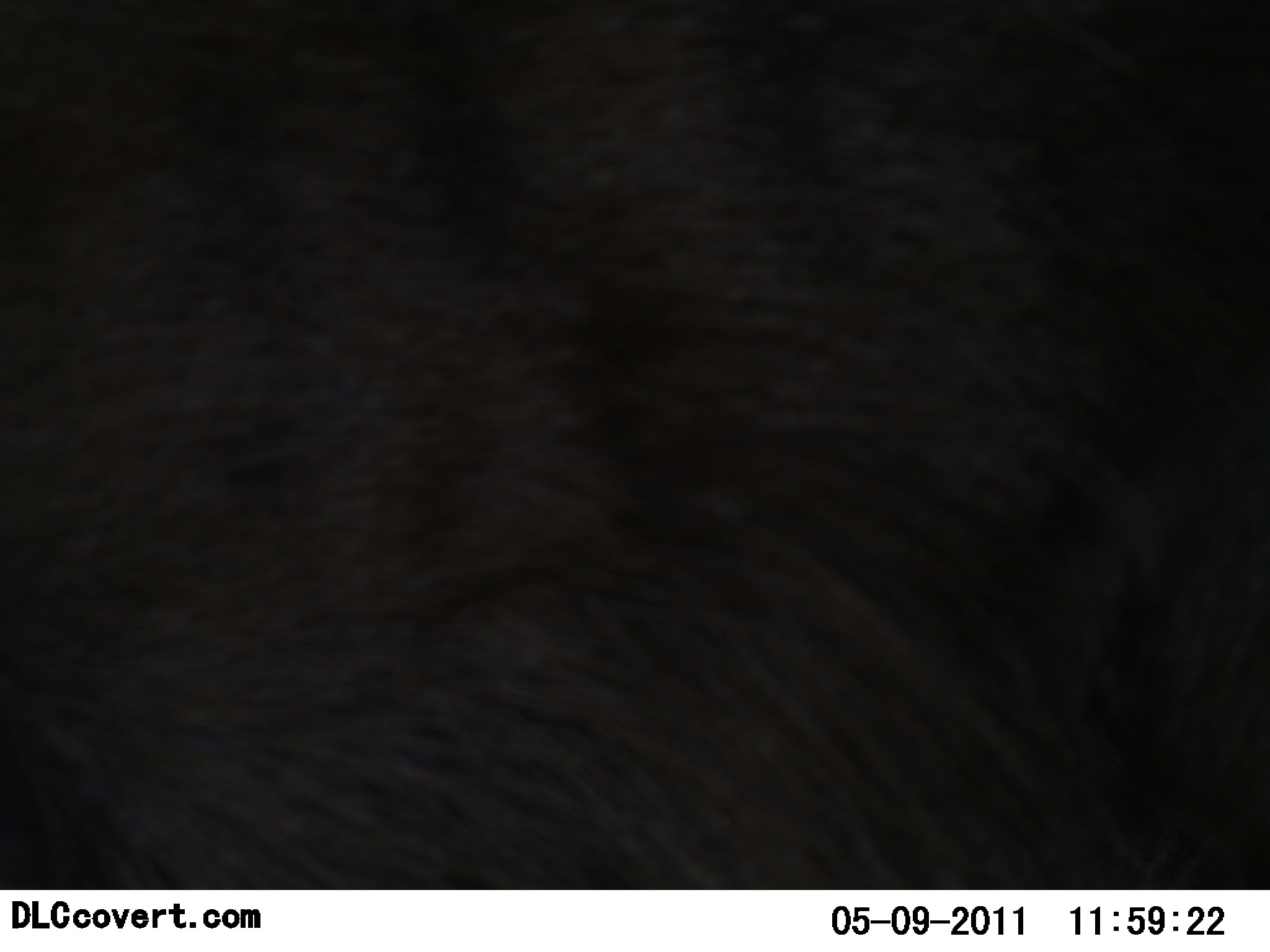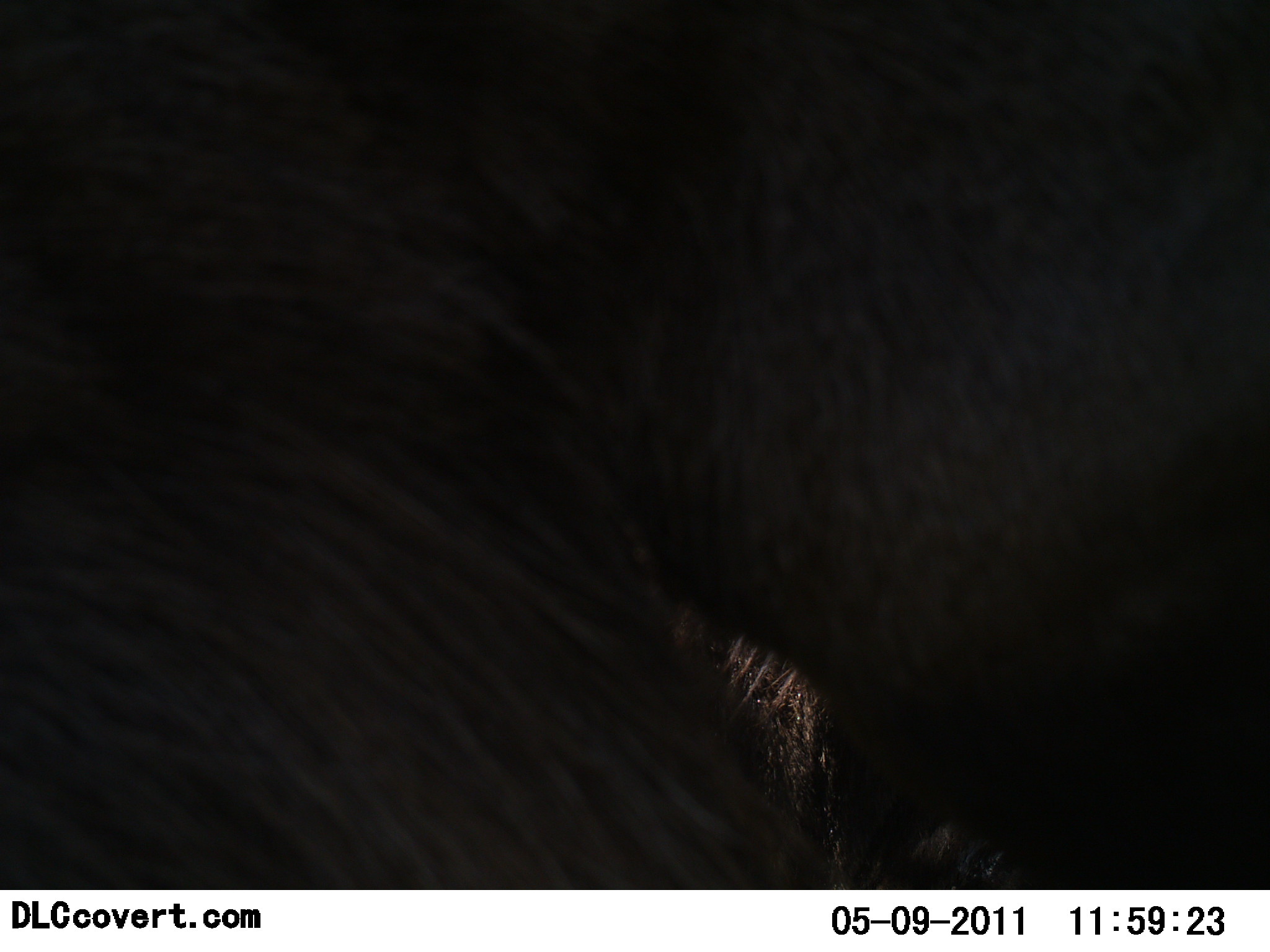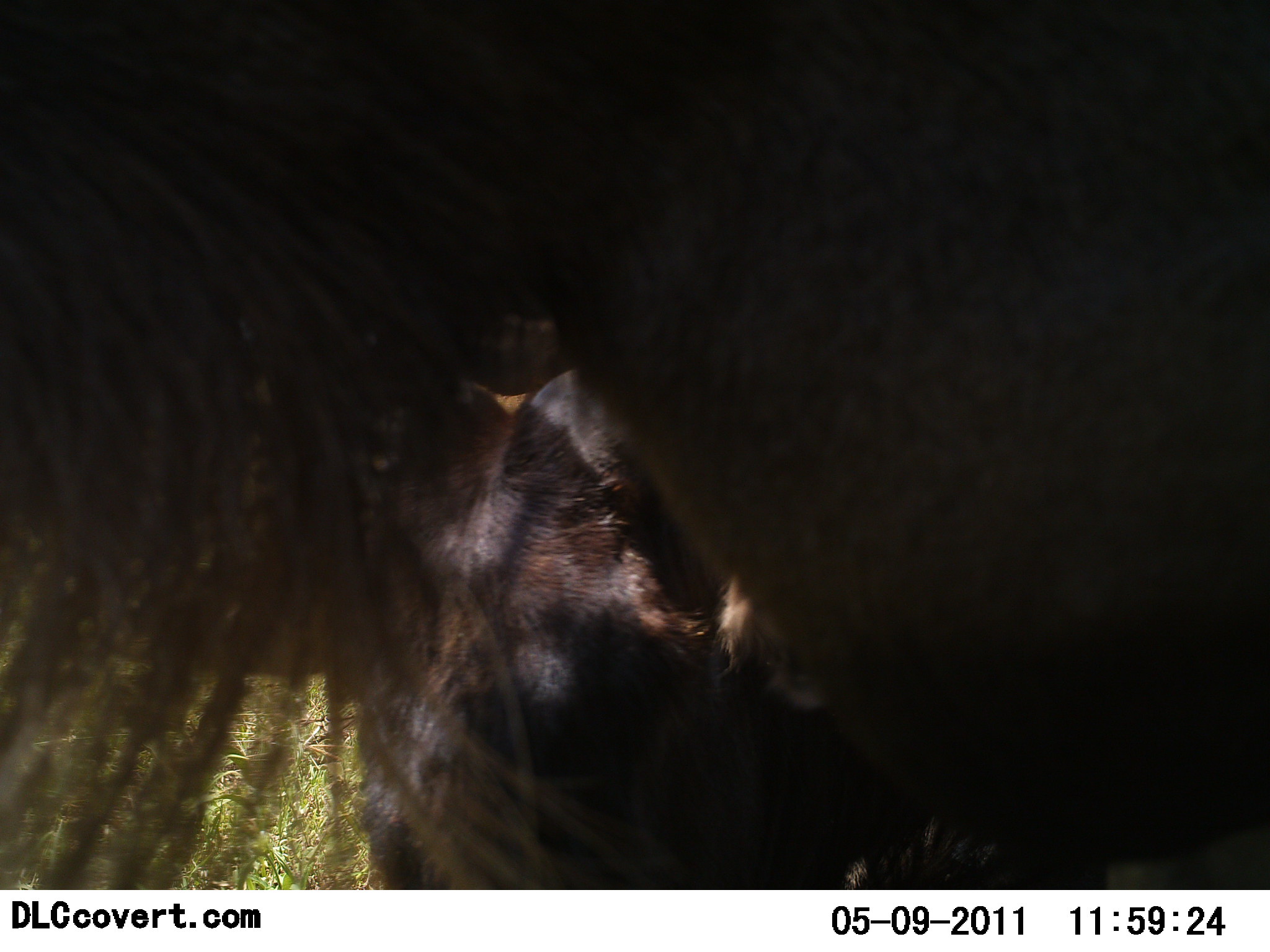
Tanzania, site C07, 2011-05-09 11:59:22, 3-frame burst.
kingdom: Animalia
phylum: Chordata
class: Mammalia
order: Artiodactyla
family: Bovidae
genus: Connochaetes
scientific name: Connochaetes taurinus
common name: blue wildebeest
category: wildebeest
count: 2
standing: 92%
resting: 33%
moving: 17%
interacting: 8%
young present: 8%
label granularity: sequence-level